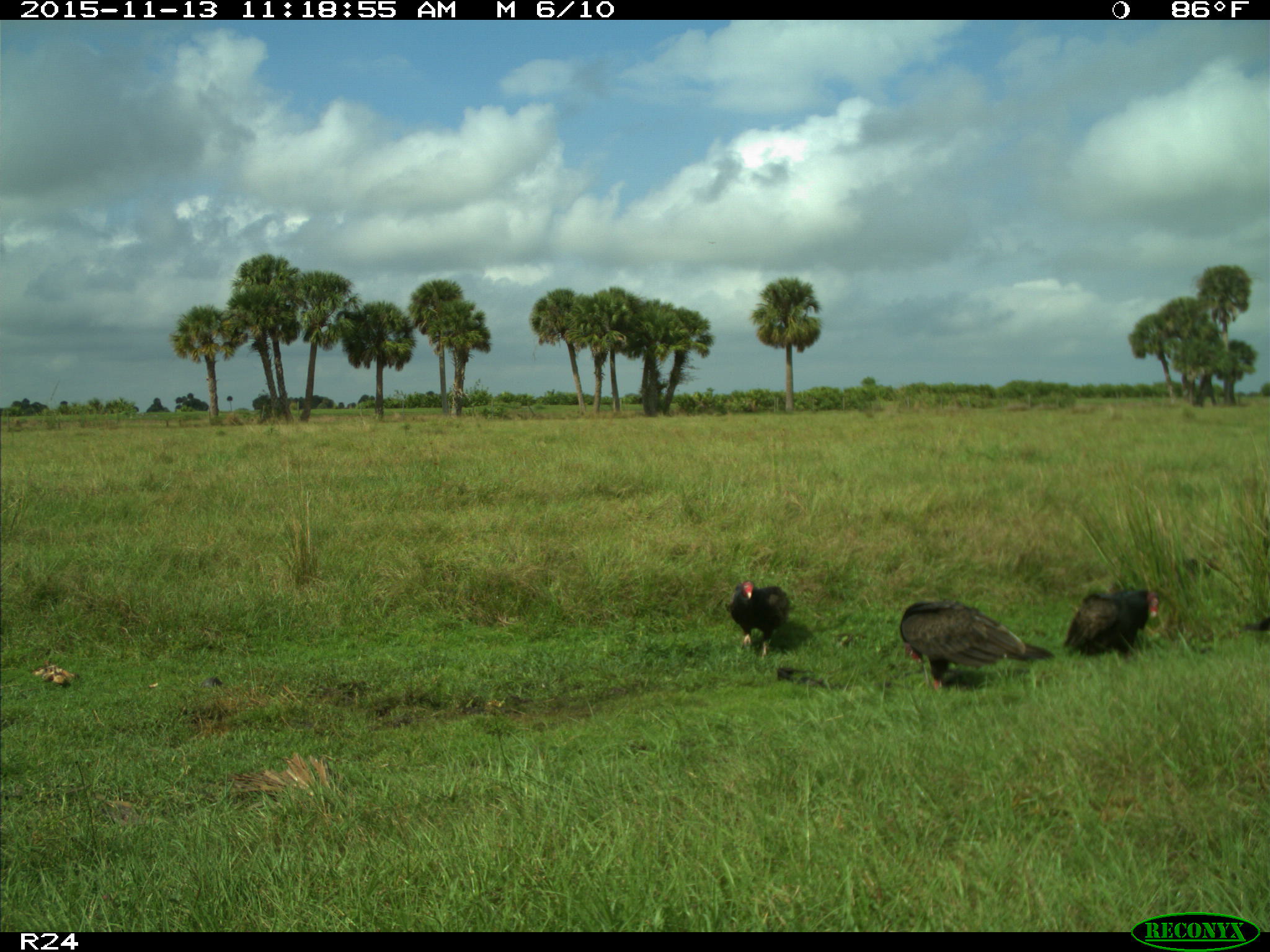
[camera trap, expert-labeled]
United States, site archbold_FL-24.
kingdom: Animalia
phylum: Chordata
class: Aves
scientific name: Aves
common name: birds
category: unidentified bird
Unidentified bird (birds) (Aves).